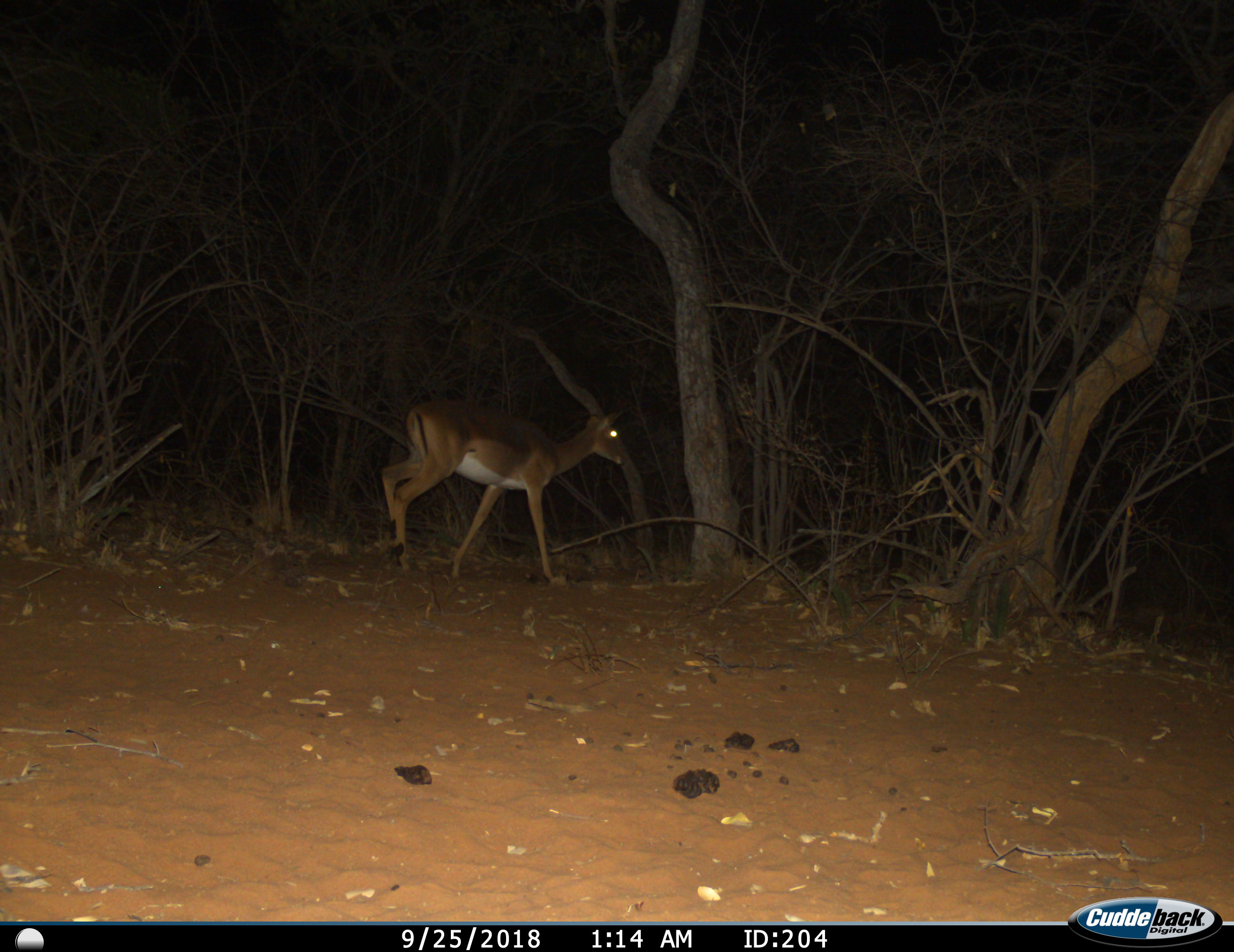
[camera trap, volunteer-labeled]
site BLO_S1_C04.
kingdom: Animalia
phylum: Chordata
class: Mammalia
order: Artiodactyla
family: Bovidae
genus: Aepyceros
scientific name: Aepyceros melampus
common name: impala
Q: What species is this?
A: Impala (Aepyceros melampus).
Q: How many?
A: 1.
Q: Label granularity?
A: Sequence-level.